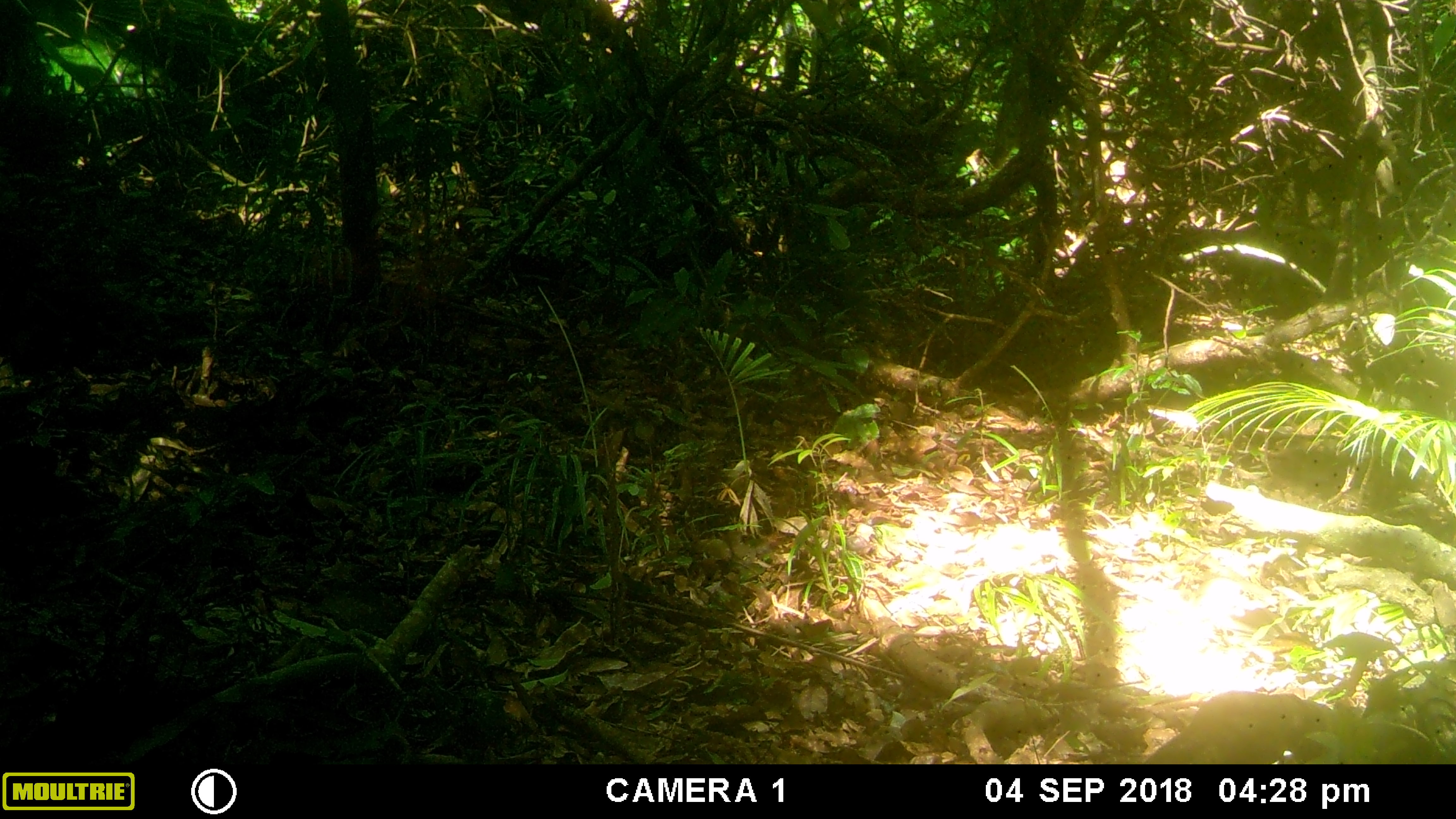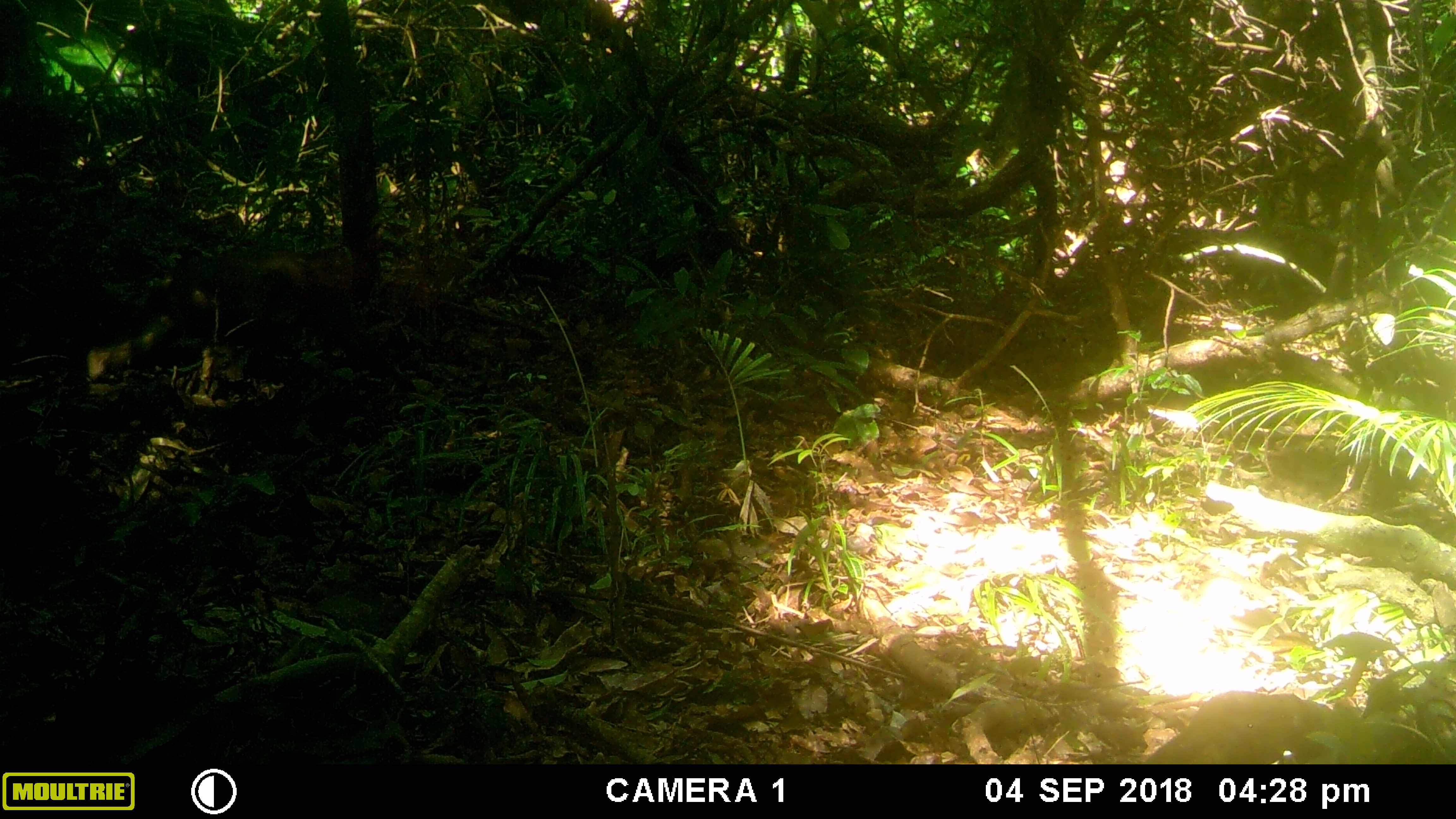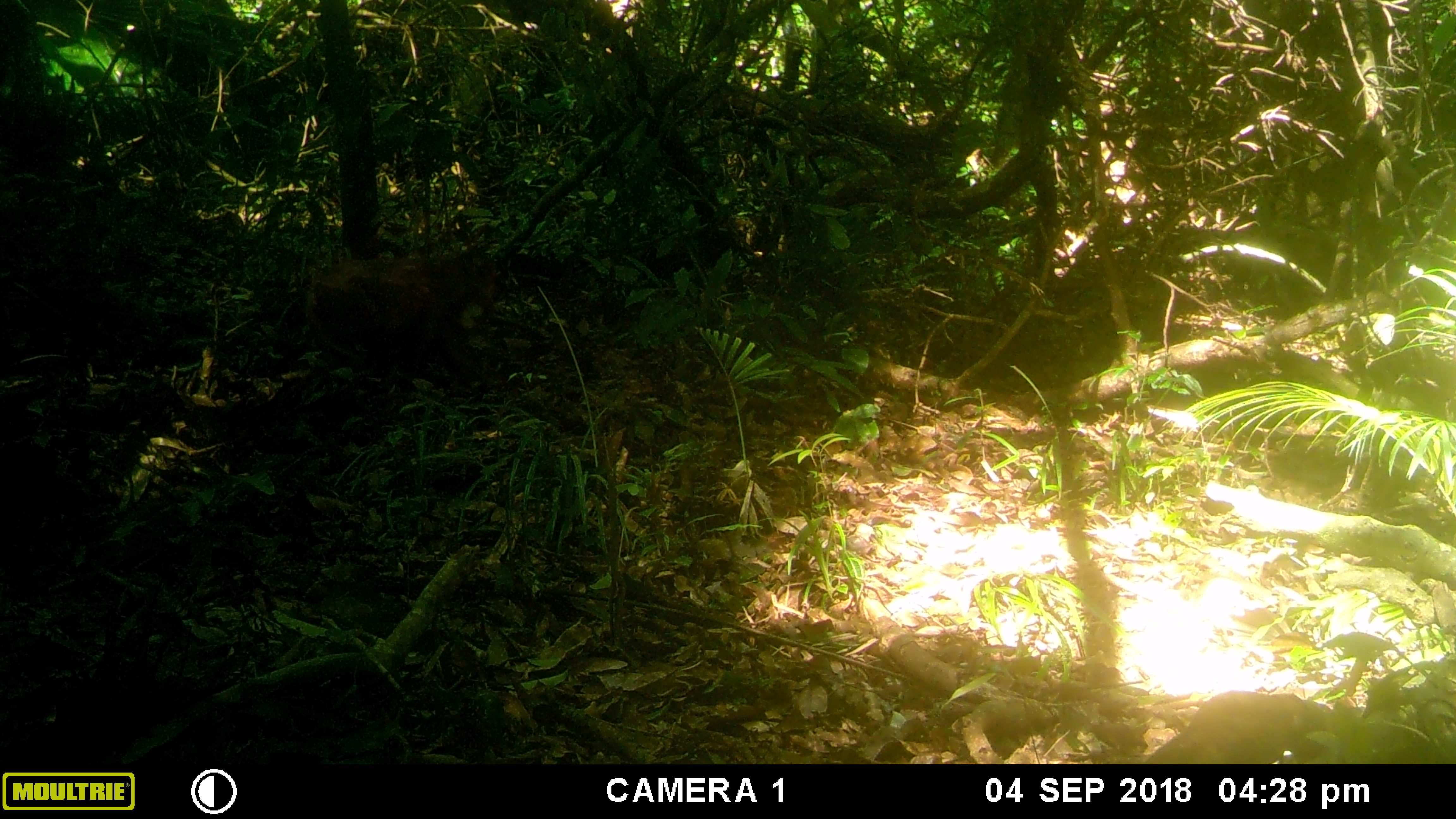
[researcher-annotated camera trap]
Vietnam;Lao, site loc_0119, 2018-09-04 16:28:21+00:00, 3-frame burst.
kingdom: Animalia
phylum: Chordata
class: Mammalia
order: Primates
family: Cercopithecidae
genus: Macaca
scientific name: Macaca arctoides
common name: stump-tailed macaque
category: stump tailed macaque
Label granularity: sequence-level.